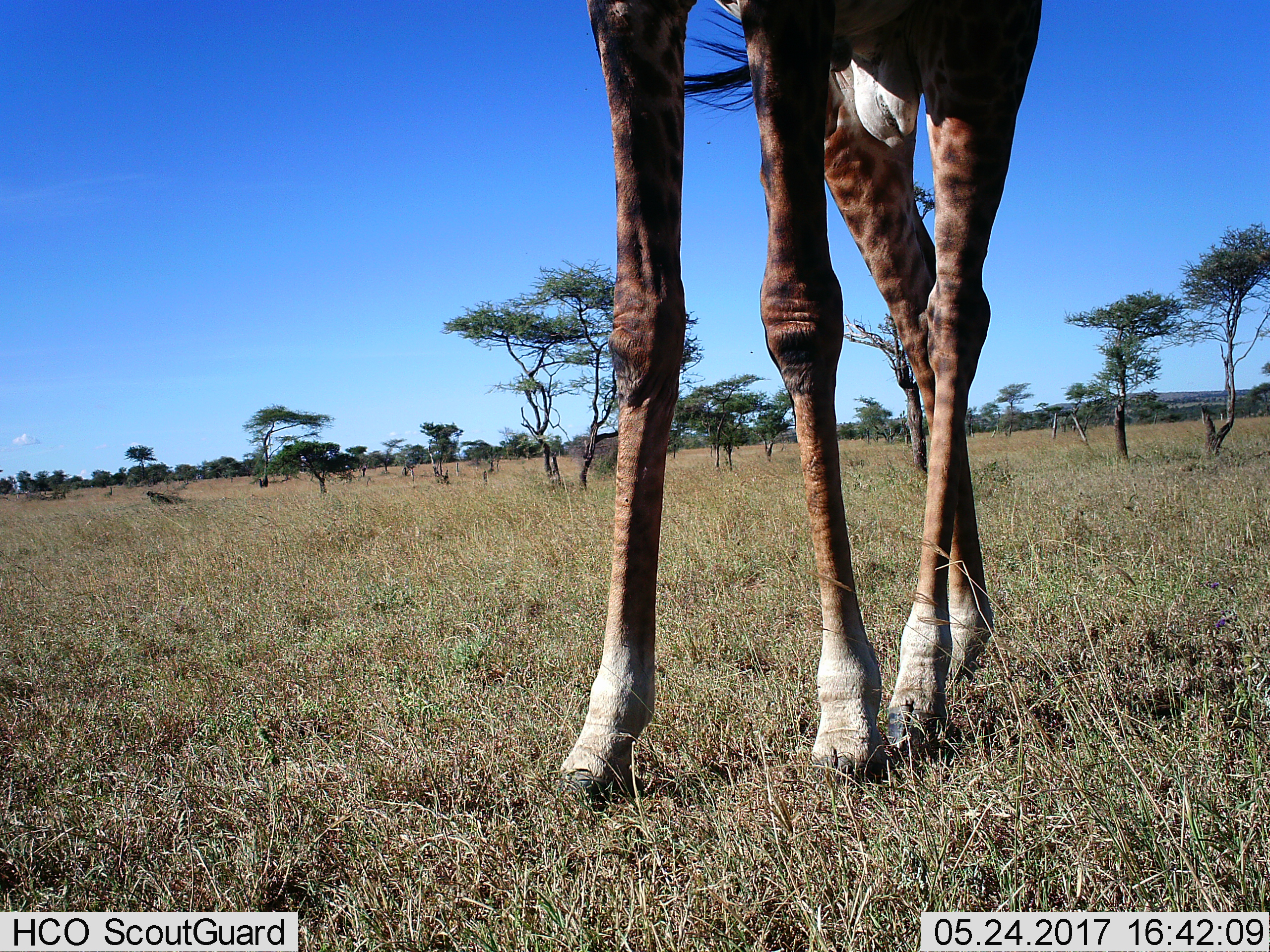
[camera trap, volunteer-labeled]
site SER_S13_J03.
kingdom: Animalia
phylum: Chordata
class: Mammalia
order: Artiodactyla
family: Giraffidae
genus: Giraffa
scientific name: Giraffa camelopardalis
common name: giraffe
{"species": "giraffe (Giraffa camelopardalis)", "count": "1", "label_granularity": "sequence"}